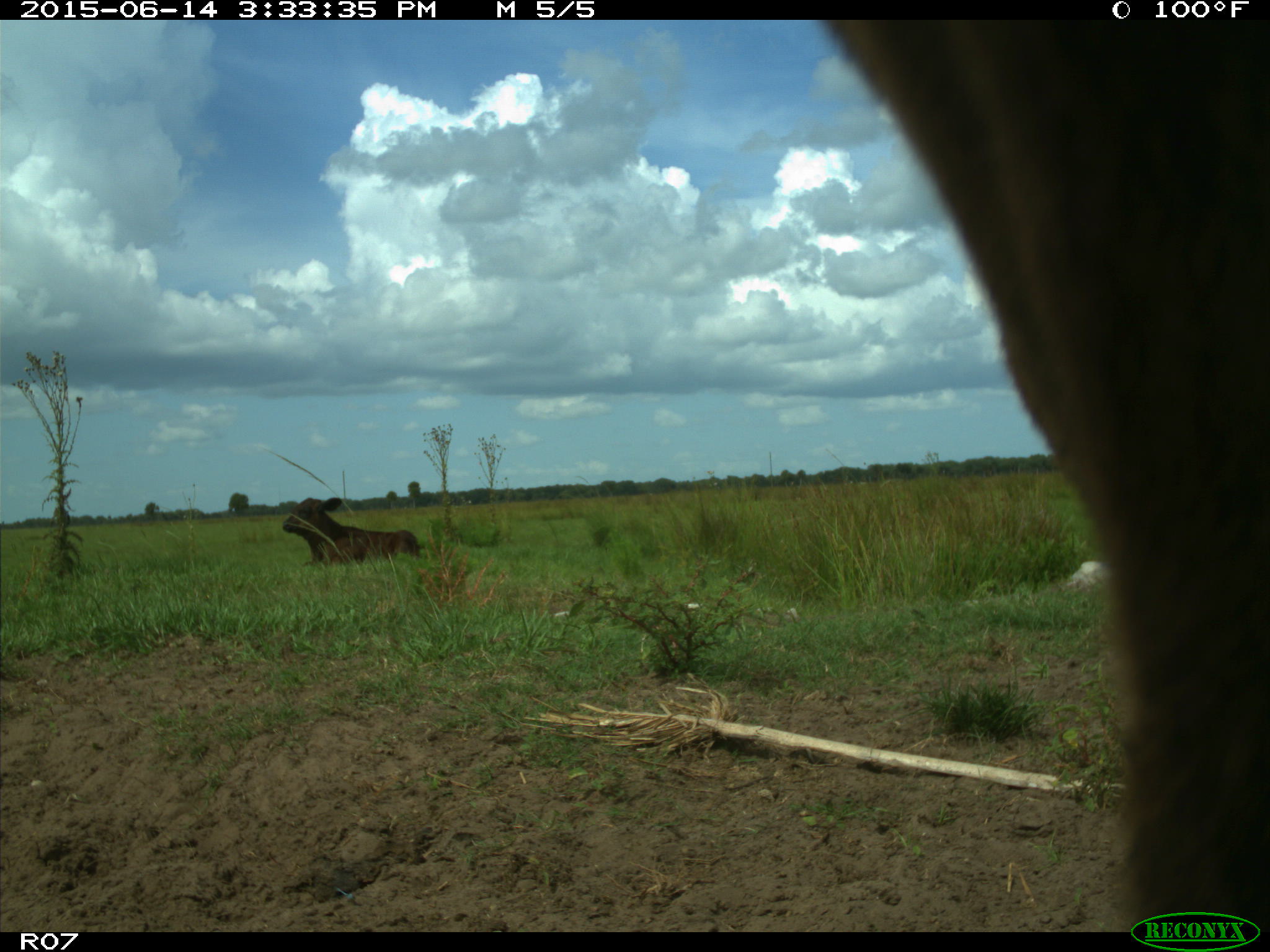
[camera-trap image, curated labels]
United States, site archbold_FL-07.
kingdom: Animalia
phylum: Chordata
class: Mammalia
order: Artiodactyla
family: Bovidae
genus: Bos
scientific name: Bos taurus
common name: domestic cow